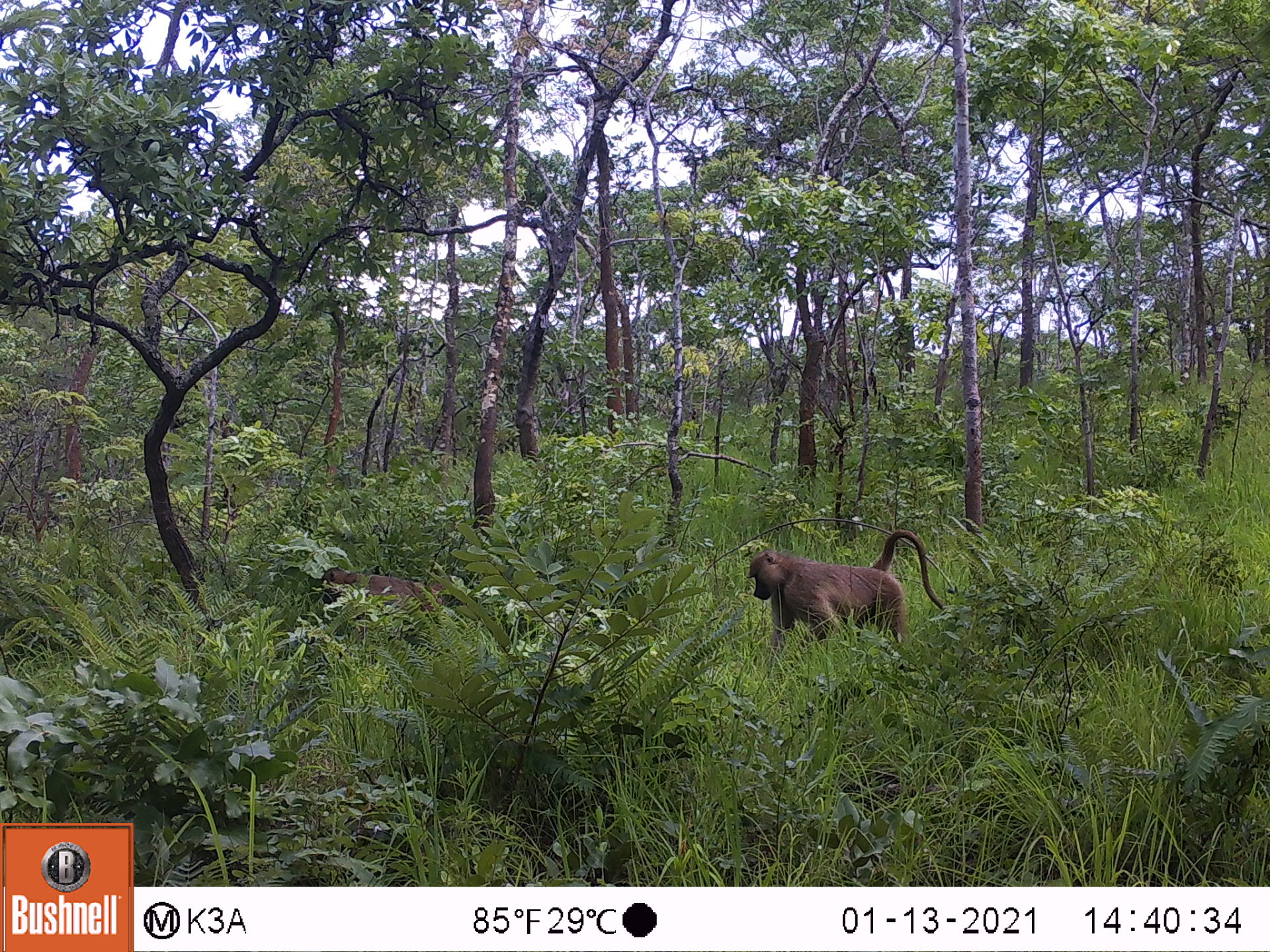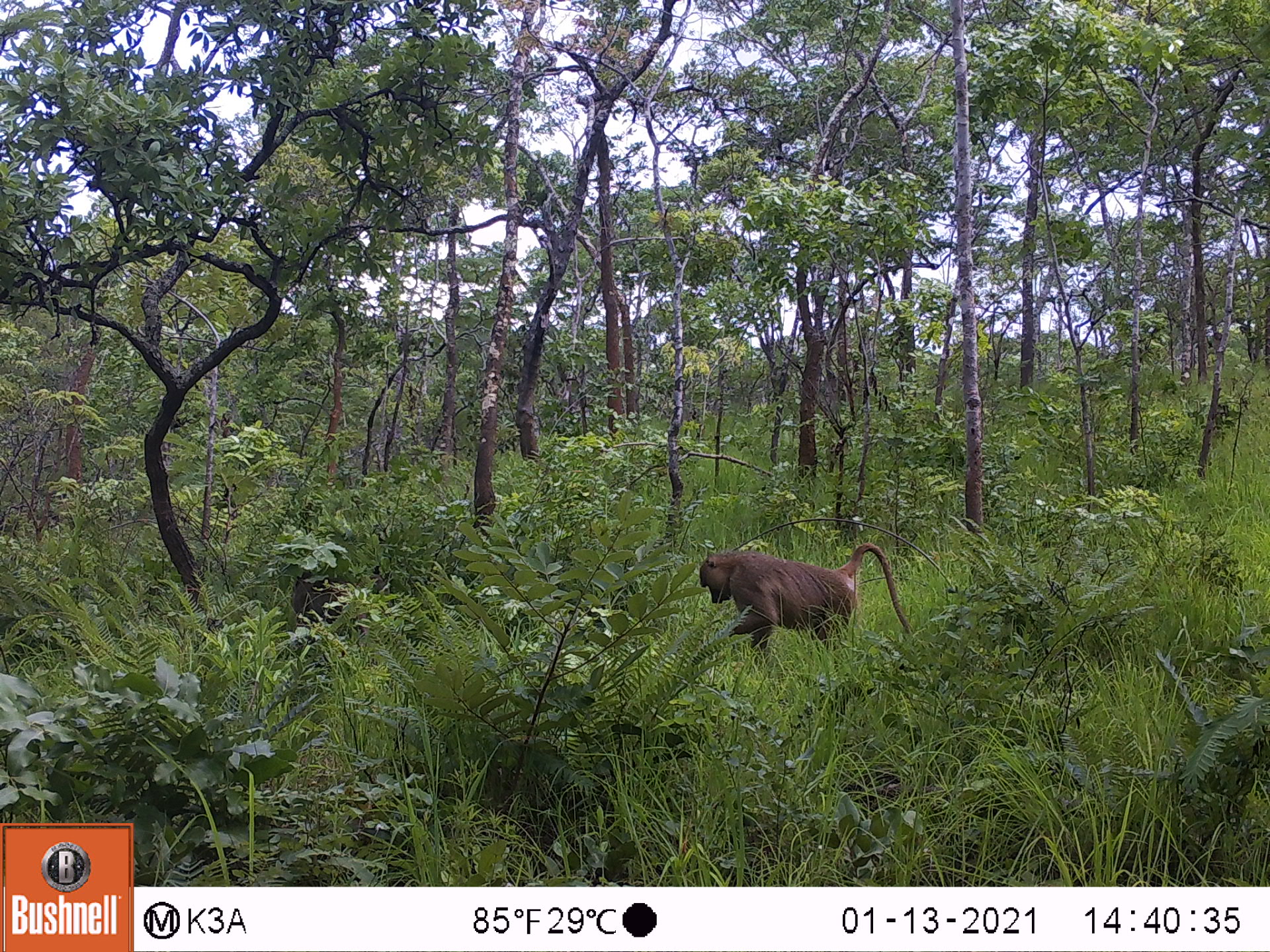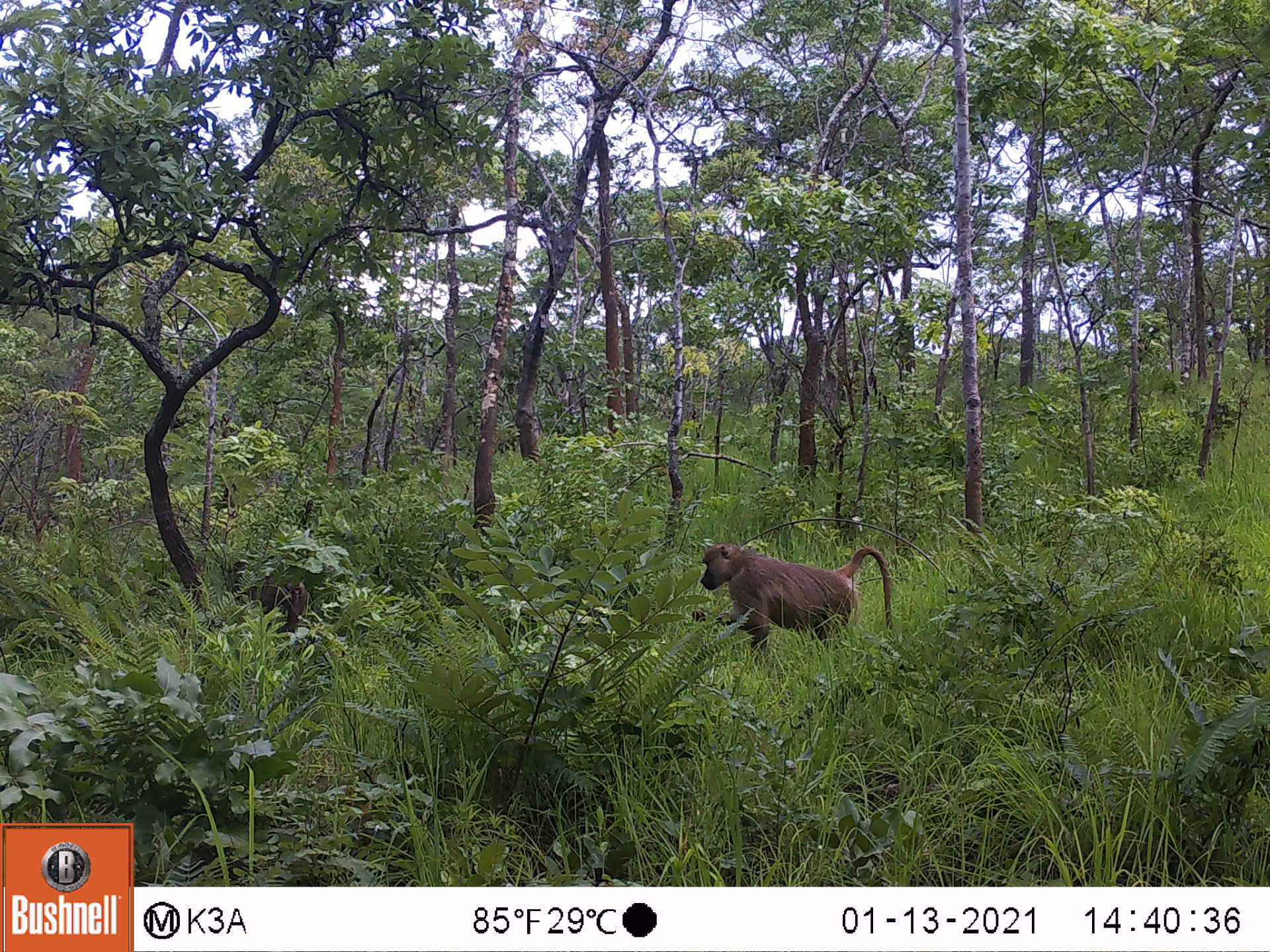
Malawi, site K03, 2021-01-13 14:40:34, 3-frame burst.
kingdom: Animalia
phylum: Chordata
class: Mammalia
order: Primates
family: Cercopithecidae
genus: Papio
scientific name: Papio cynocephalus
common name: yellow baboon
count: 2